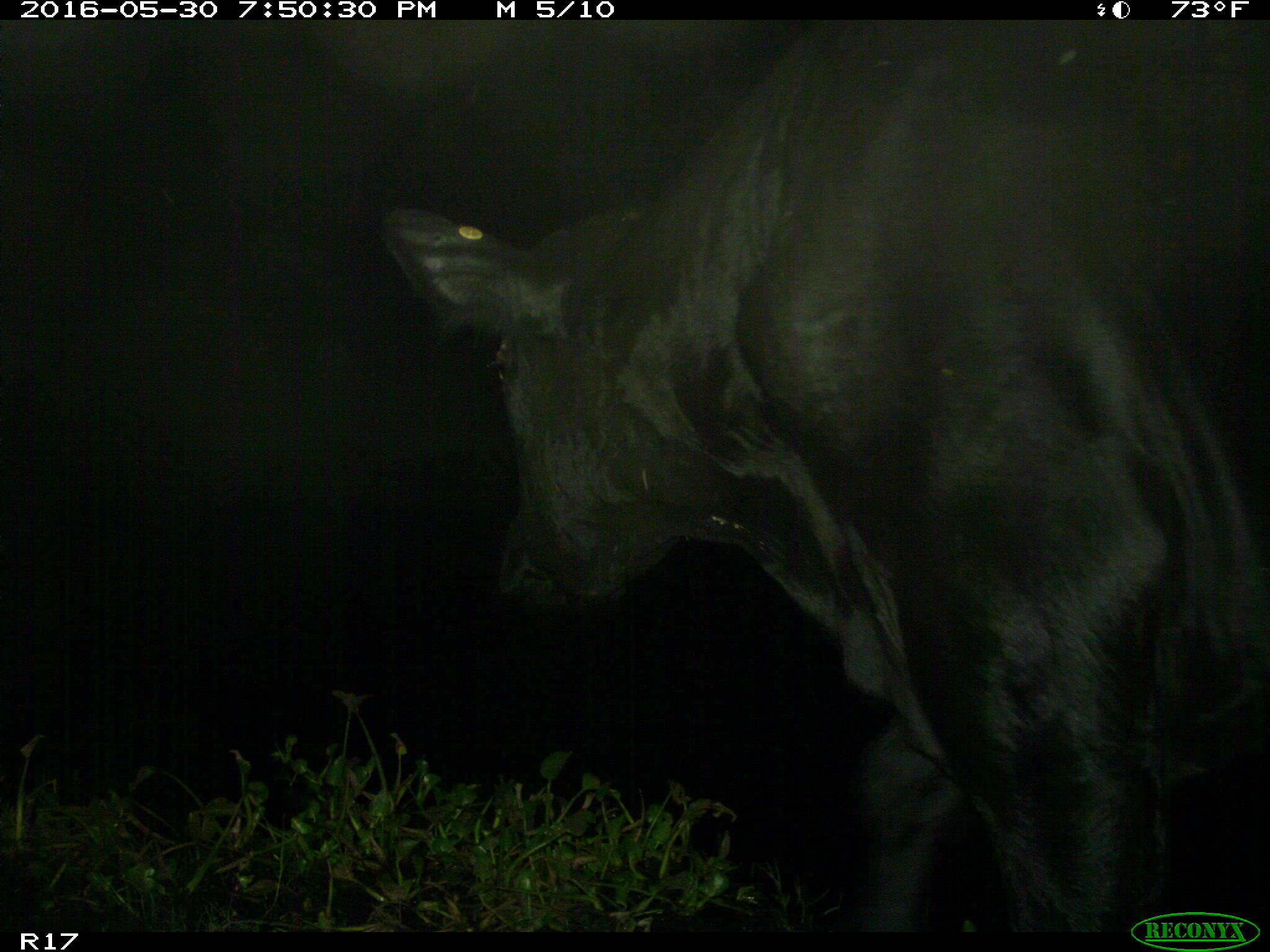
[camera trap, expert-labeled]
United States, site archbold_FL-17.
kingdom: Animalia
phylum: Chordata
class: Mammalia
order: Artiodactyla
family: Bovidae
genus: Bos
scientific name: Bos taurus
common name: domestic cow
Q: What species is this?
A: Bos taurus (domestic cow).